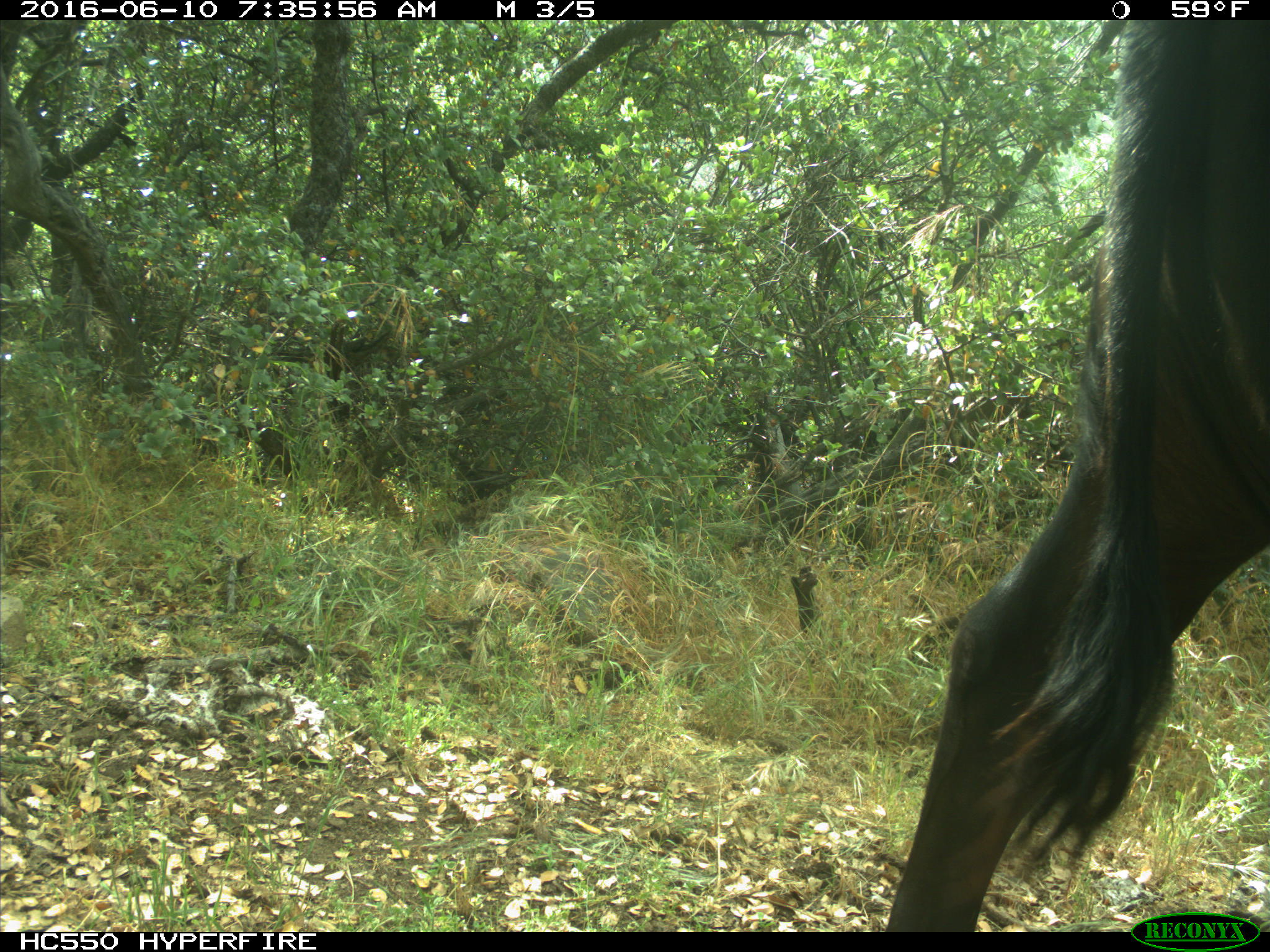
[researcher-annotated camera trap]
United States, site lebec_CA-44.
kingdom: Animalia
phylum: Chordata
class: Mammalia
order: Artiodactyla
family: Bovidae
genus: Bos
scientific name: Bos taurus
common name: domestic cow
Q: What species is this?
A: Bos taurus (domestic cow).